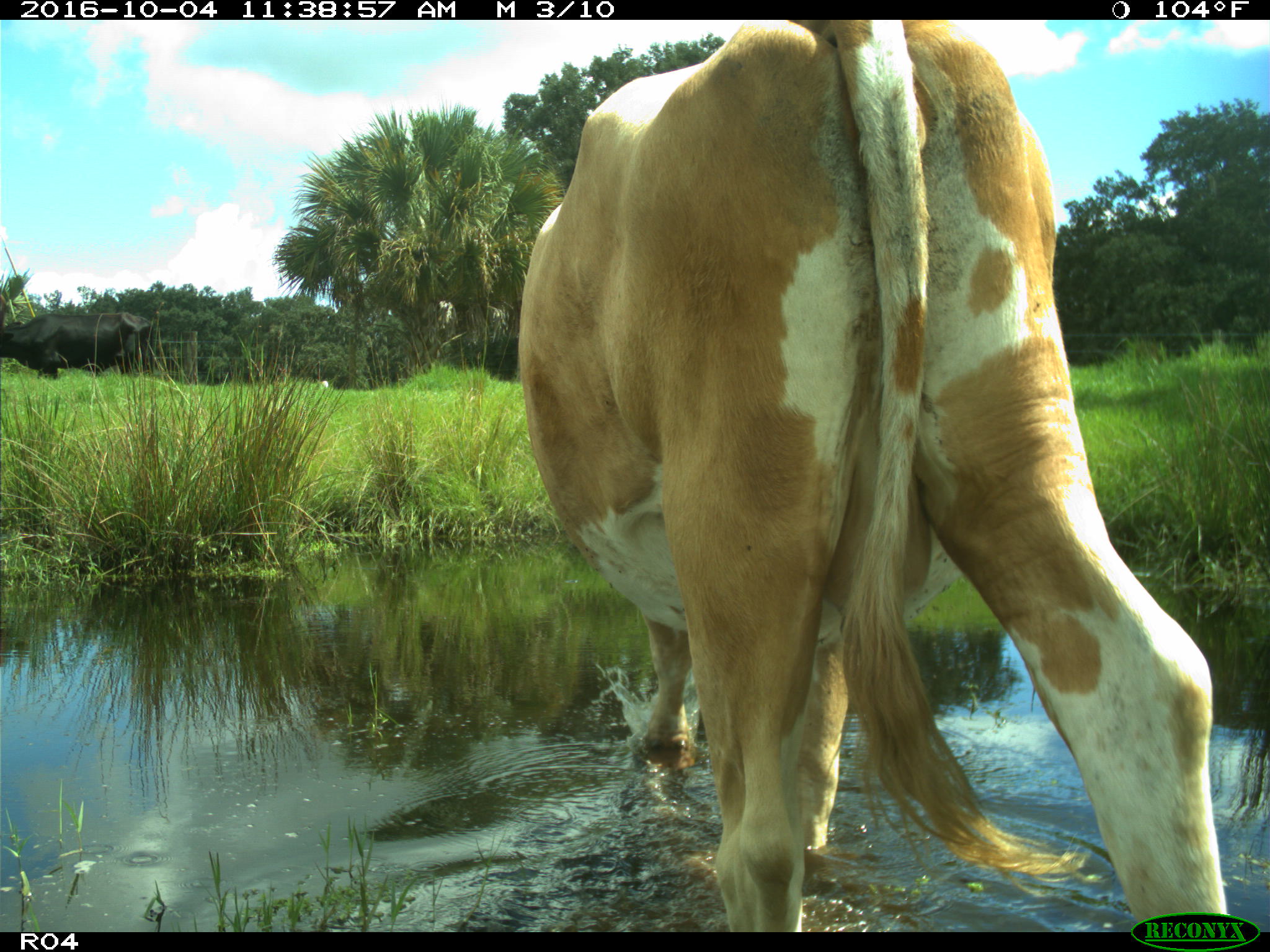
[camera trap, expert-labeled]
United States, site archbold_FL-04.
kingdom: Animalia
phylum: Chordata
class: Mammalia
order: Artiodactyla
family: Bovidae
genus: Bos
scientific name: Bos taurus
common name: domestic cow